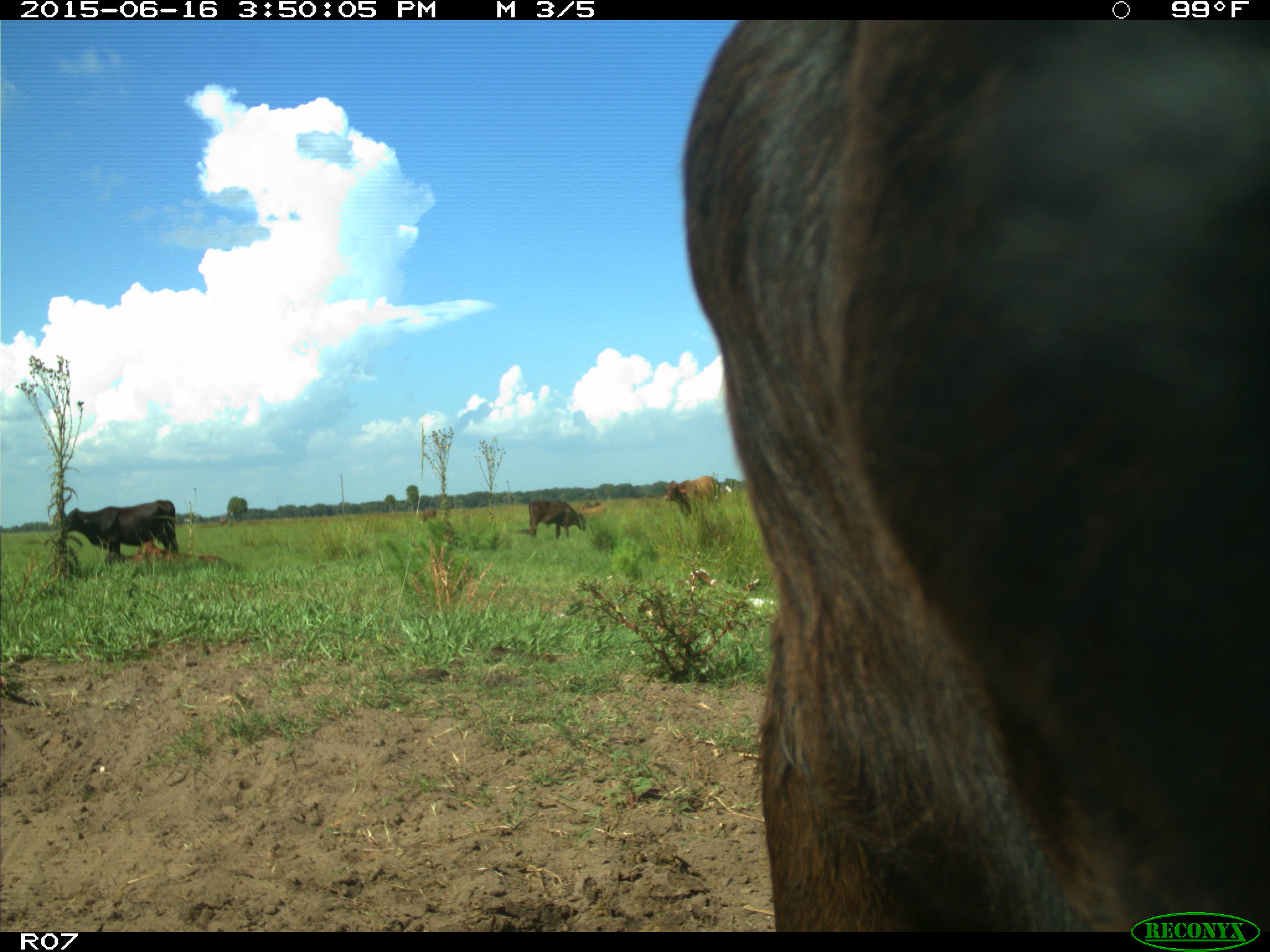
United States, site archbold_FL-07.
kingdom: Animalia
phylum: Chordata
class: Mammalia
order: Artiodactyla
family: Bovidae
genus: Bos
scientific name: Bos taurus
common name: domestic cow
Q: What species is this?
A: Bos taurus (domestic cow).